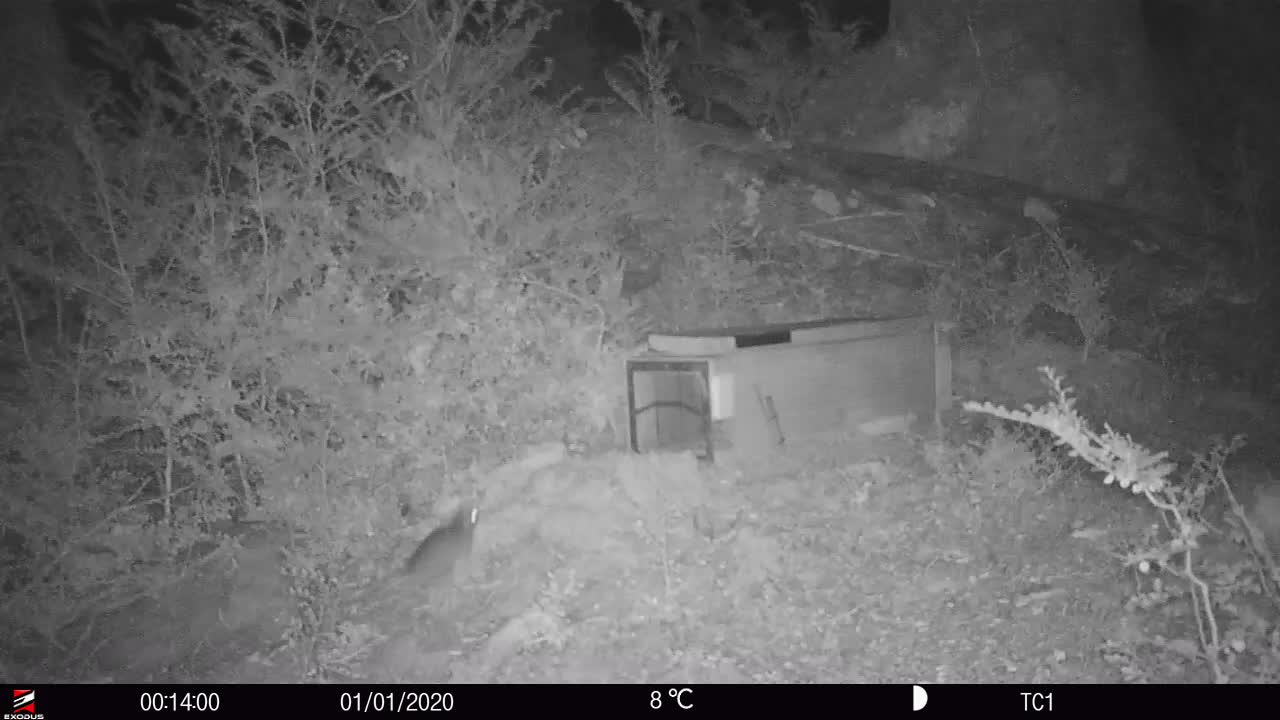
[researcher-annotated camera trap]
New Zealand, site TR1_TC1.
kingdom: Animalia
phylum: Chordata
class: Mammalia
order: Rodentia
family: Muridae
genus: Rattus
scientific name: Rattus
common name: rat